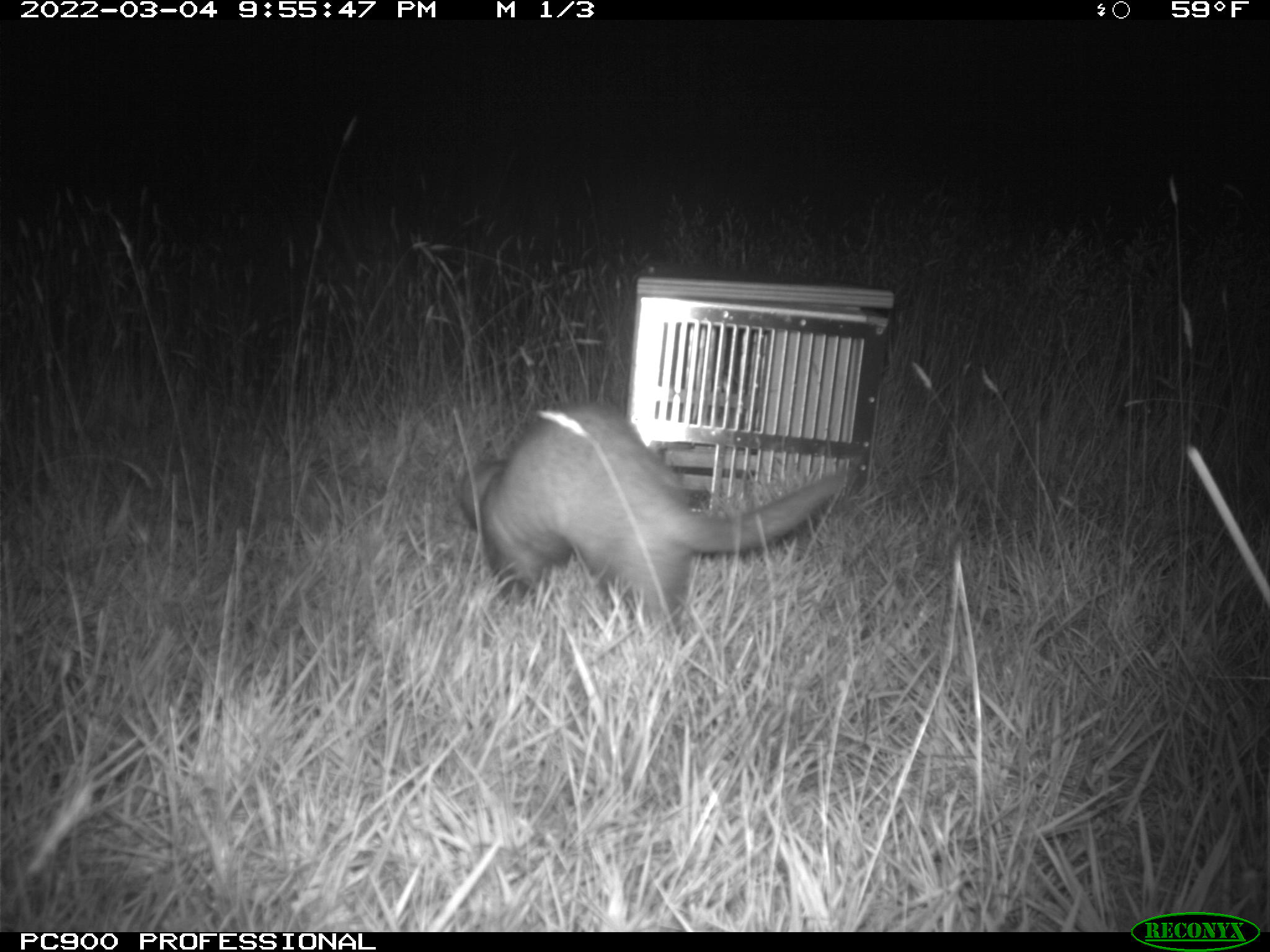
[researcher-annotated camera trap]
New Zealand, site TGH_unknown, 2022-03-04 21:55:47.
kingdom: Animalia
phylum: Chordata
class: Mammalia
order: Carnivora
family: Mustelidae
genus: Mustela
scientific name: Mustela furo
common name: ferret